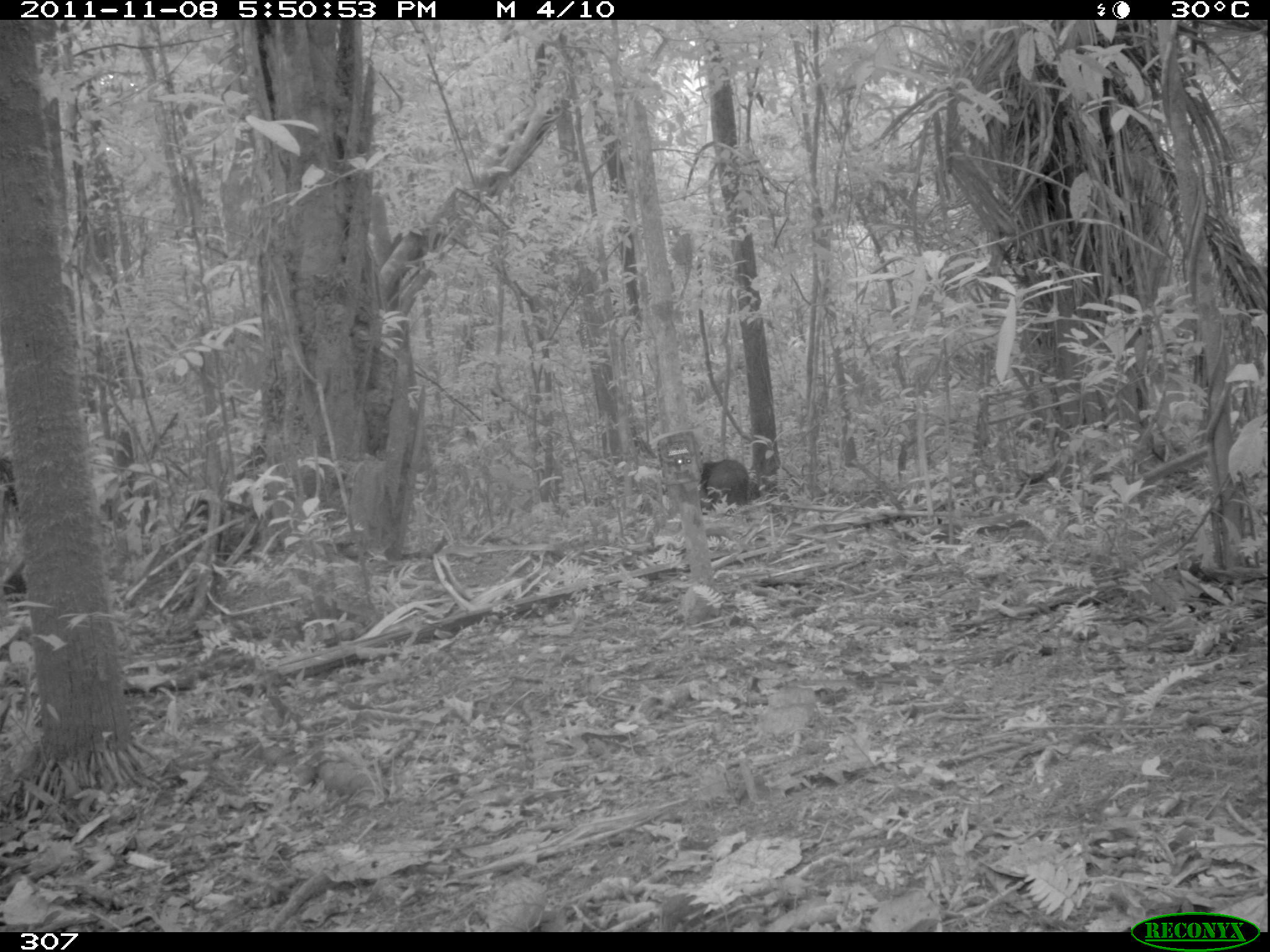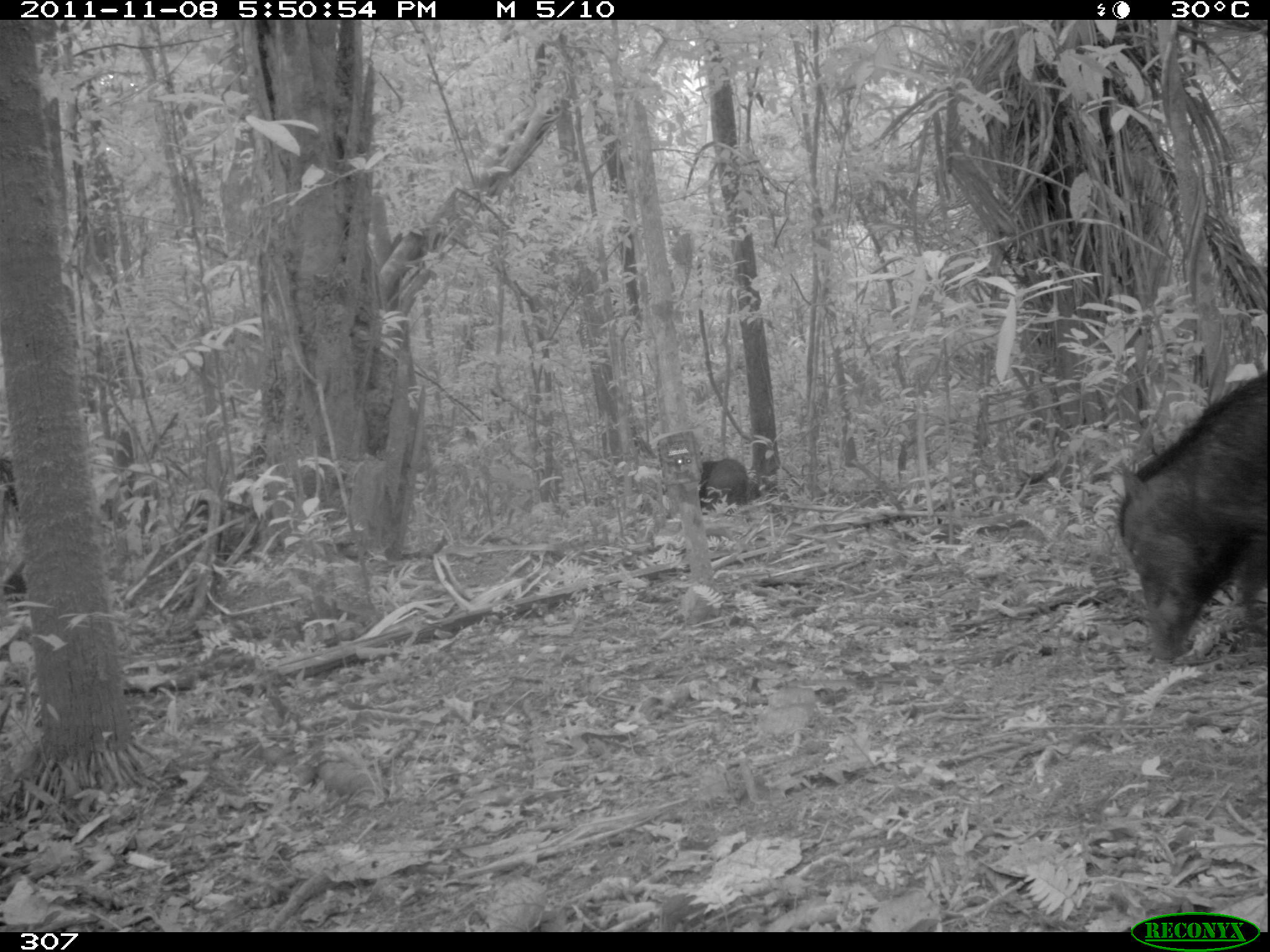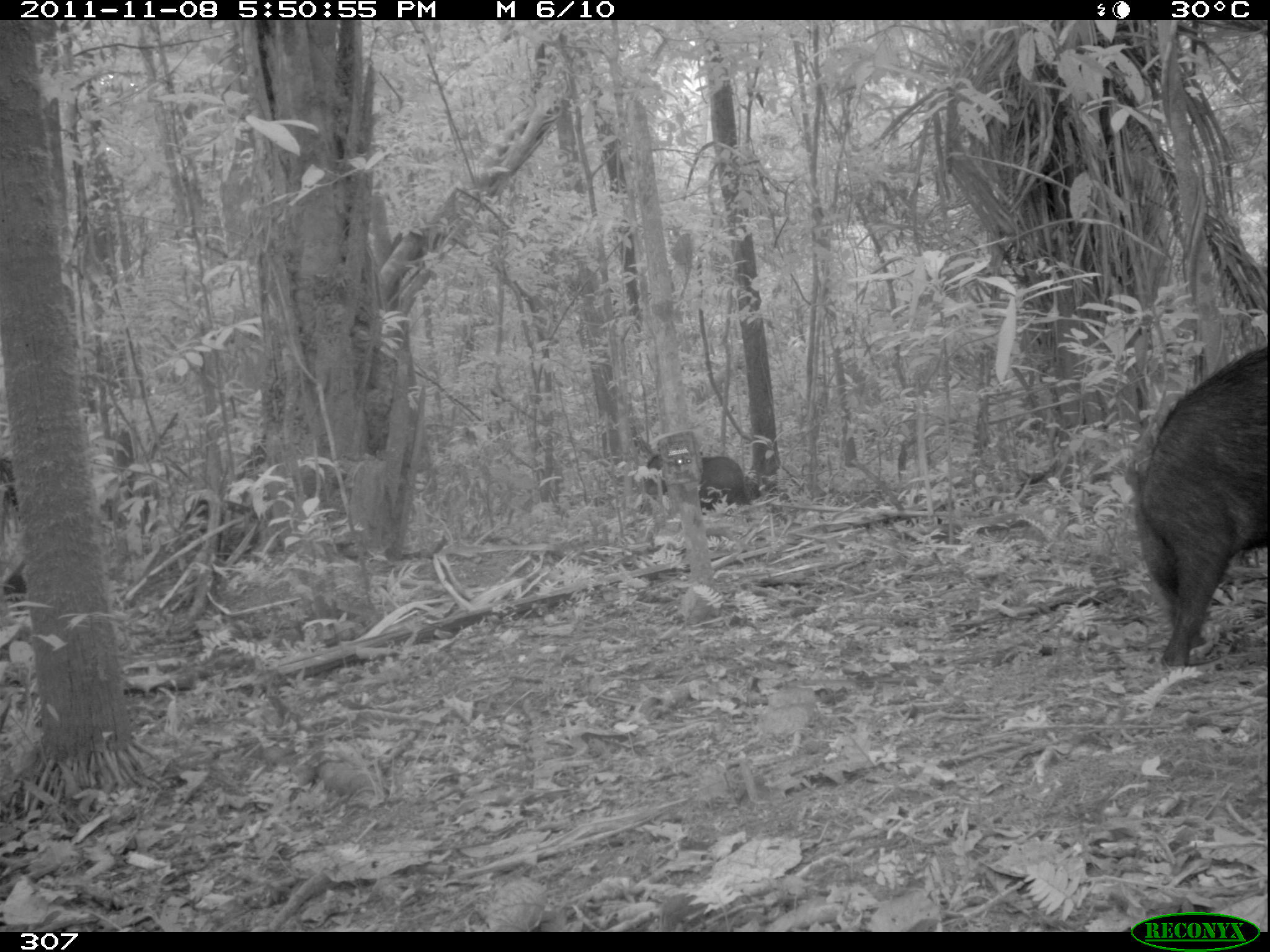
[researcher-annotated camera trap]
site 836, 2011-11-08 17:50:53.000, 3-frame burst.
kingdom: Animalia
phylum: Chordata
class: Mammalia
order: Artiodactyla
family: Tayassuidae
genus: Tayassu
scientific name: Tayassu pecari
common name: white-lipped peccary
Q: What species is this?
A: Tayassu pecari (white-lipped peccary).